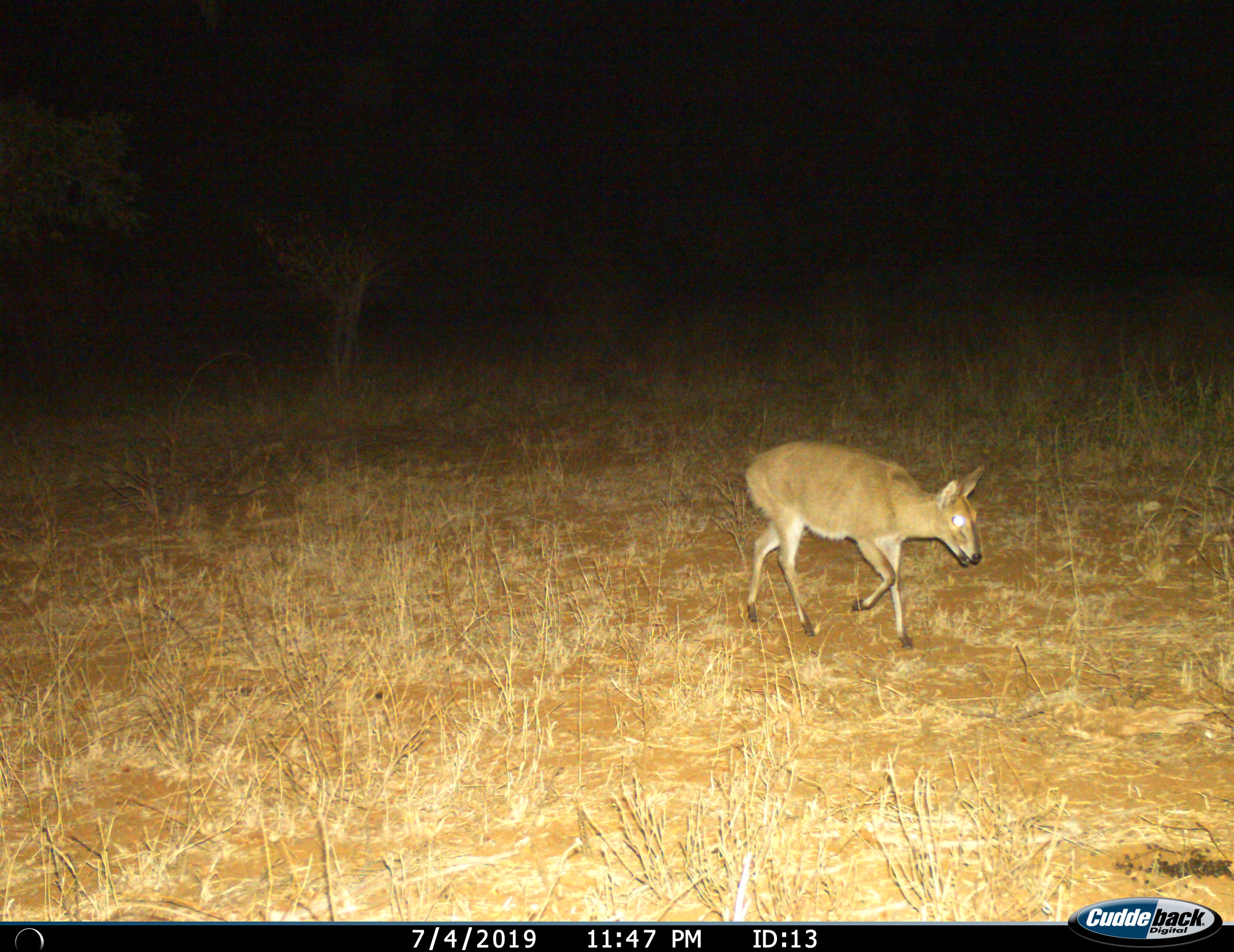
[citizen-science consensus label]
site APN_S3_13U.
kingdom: Animalia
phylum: Chordata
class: Mammalia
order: Artiodactyla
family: Bovidae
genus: Nesotragus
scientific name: Nesotragus moschatus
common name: suni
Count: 1.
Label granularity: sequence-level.